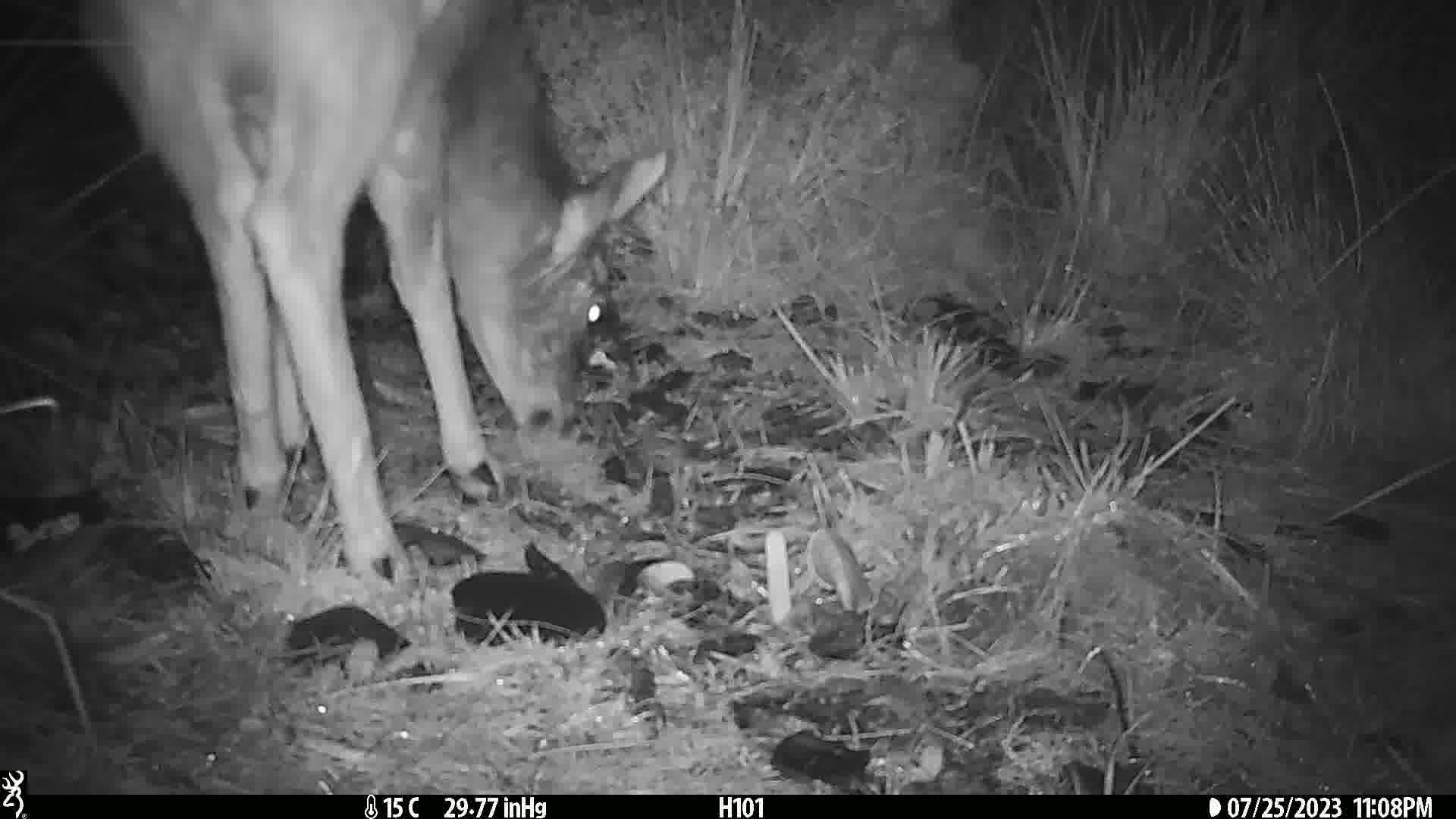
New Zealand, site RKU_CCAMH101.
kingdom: Animalia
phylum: Chordata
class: Mammalia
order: Artiodactyla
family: Cervidae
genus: Odocoileus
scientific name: Odocoileus virginianus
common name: white-tailed deer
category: white tailed deer